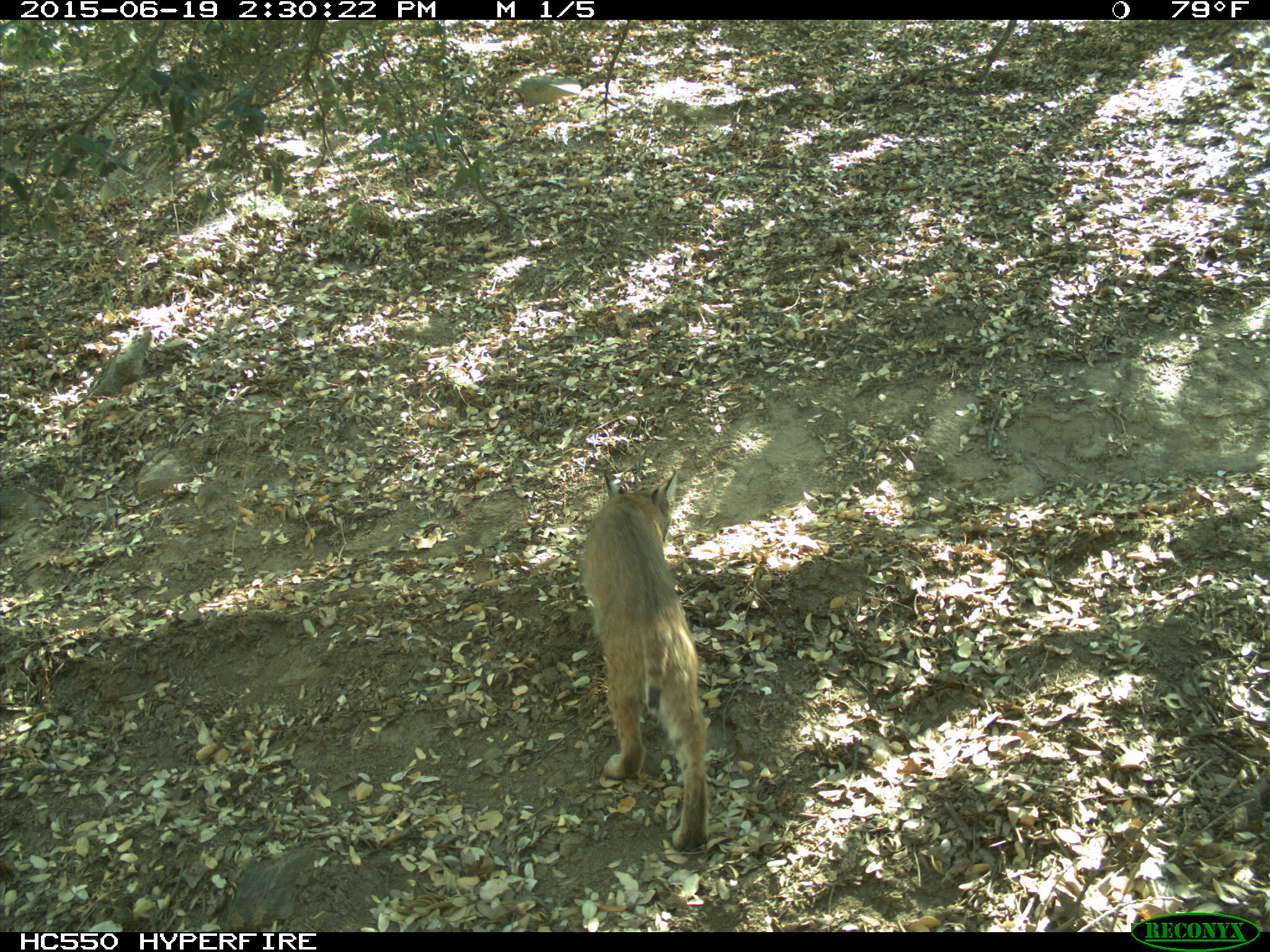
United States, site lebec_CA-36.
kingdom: Animalia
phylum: Chordata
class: Mammalia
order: Carnivora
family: Felidae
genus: Lynx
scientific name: Lynx rufus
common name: bobcat